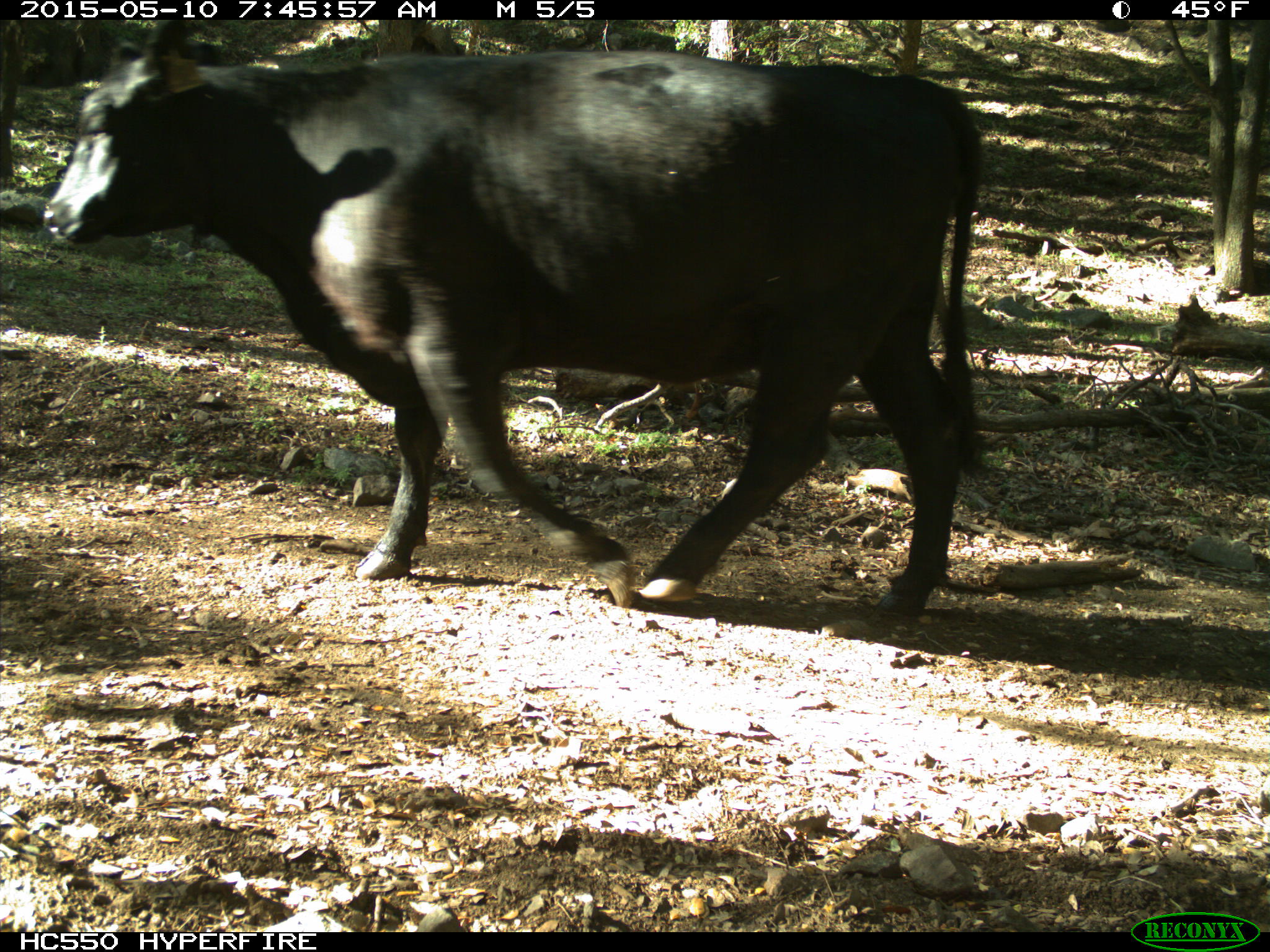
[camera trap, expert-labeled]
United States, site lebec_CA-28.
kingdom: Animalia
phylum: Chordata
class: Mammalia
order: Artiodactyla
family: Bovidae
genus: Bos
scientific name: Bos taurus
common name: domestic cow